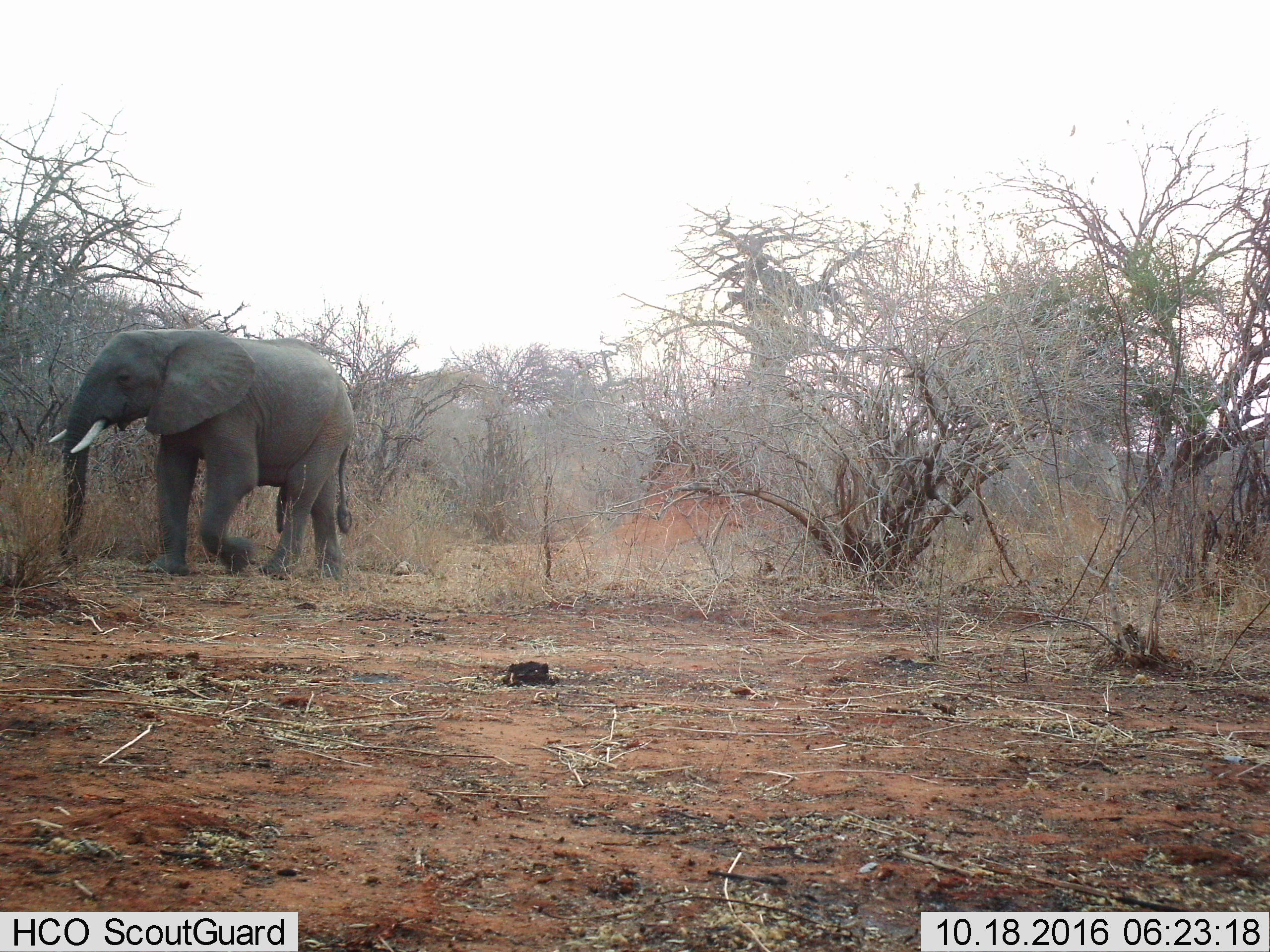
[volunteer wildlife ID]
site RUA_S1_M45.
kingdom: Animalia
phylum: Chordata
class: Mammalia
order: Proboscidea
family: Elephantidae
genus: Loxodonta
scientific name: Loxodonta africana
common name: african bush elephant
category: elephant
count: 1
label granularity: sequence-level